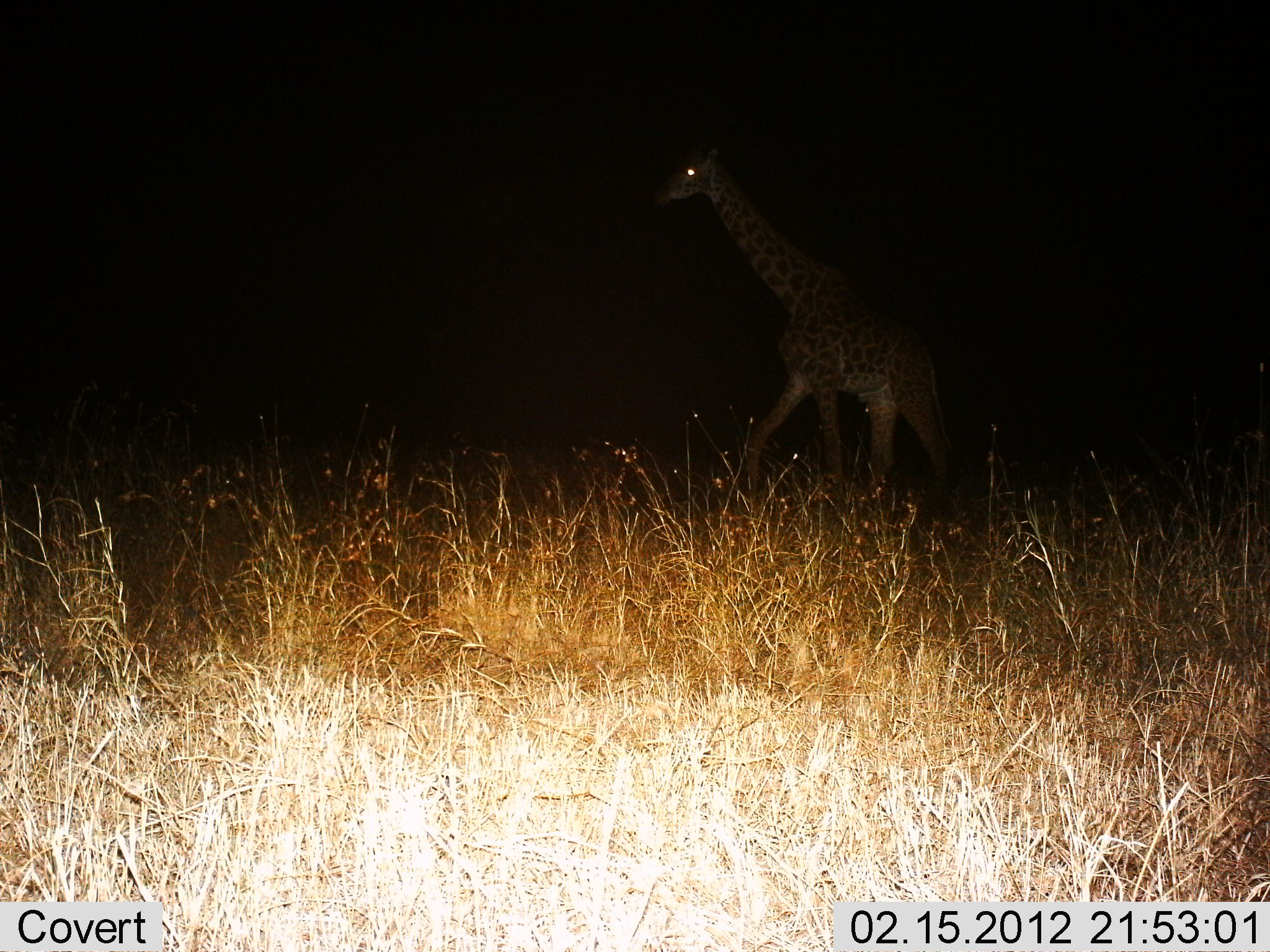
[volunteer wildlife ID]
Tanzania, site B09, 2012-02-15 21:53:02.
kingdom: Animalia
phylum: Chordata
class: Mammalia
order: Artiodactyla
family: Giraffidae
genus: Giraffa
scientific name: Giraffa camelopardalis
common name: giraffe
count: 1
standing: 39%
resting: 6%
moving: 67%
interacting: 0%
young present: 0%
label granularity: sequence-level